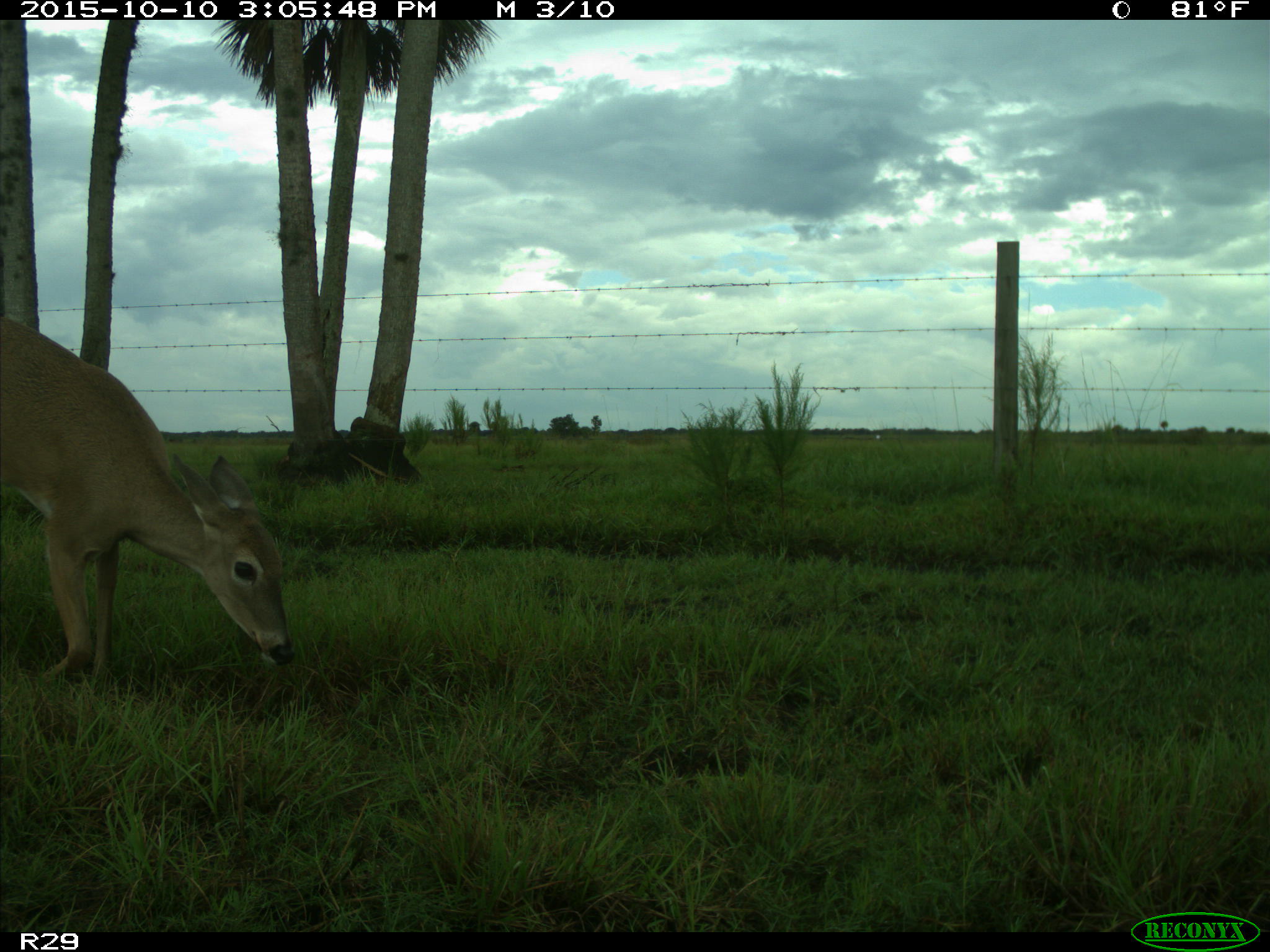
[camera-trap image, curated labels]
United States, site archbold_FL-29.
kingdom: Animalia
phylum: Chordata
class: Mammalia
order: Artiodactyla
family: Cervidae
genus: Odocoileus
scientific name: Odocoileus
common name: deer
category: unidentified deer